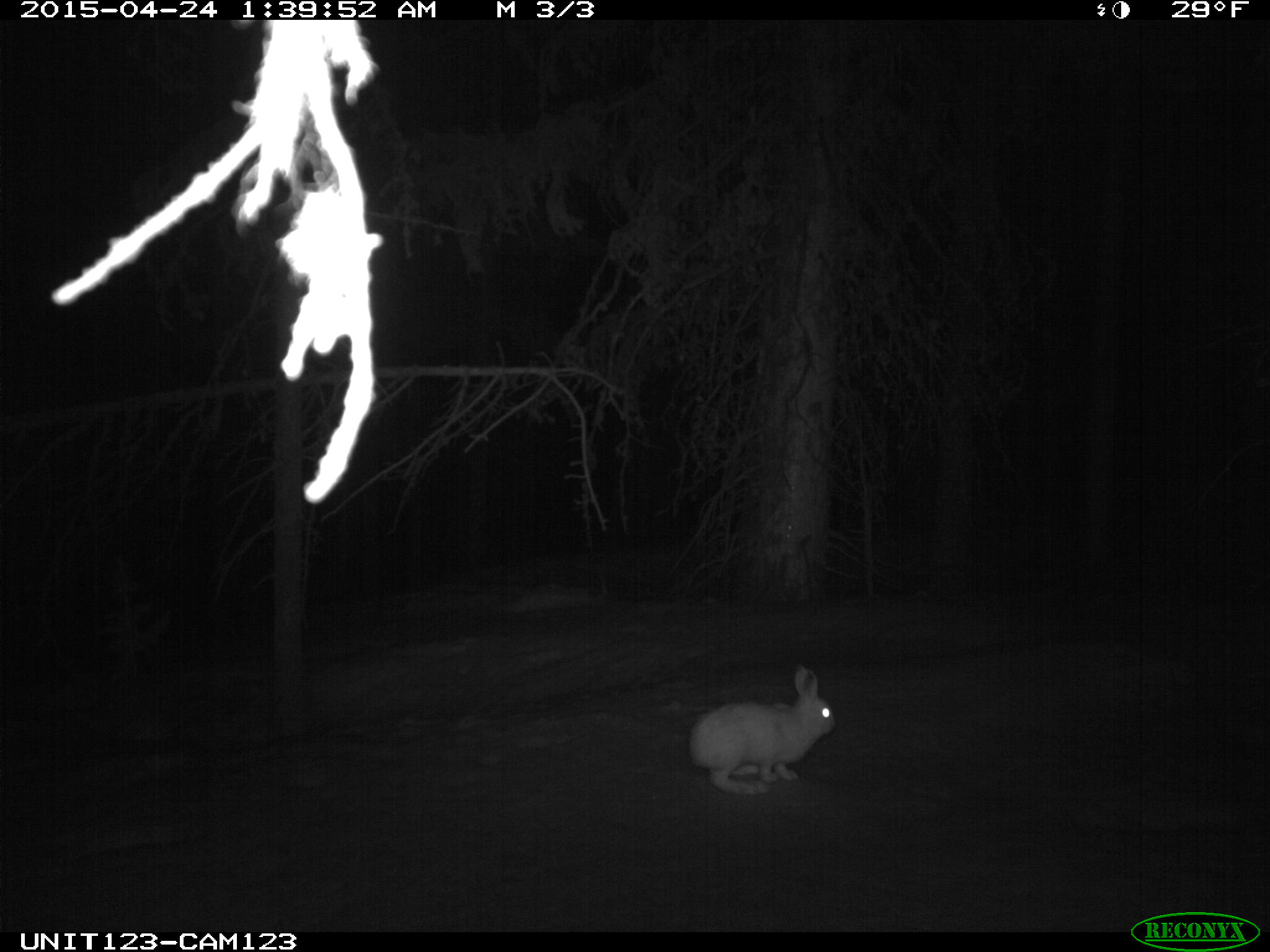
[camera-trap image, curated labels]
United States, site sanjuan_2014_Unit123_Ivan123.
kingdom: Animalia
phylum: Chordata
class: Mammalia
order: Lagomorpha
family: Leporidae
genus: Lepus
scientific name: Lepus americanus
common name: snowshoe hare